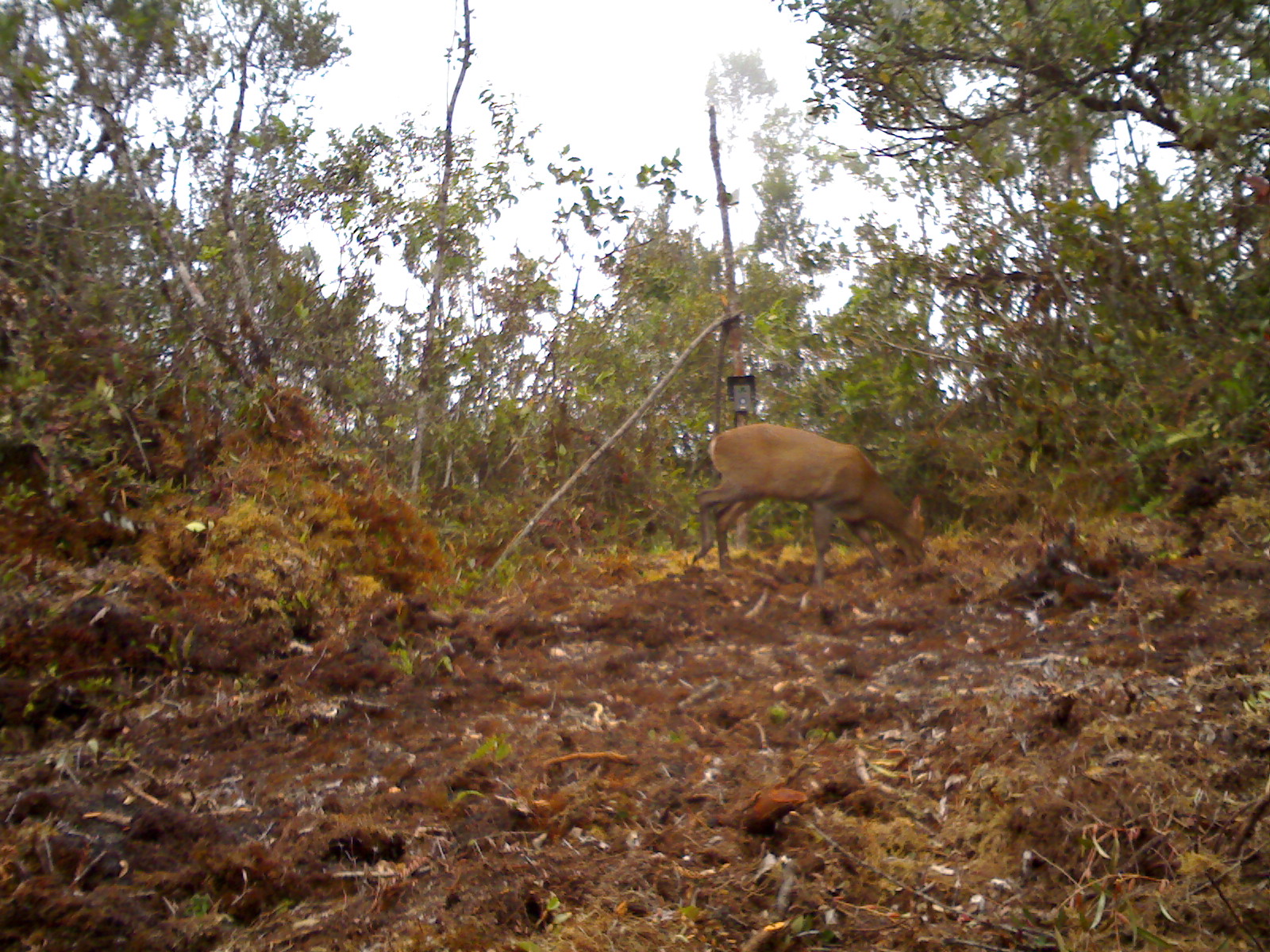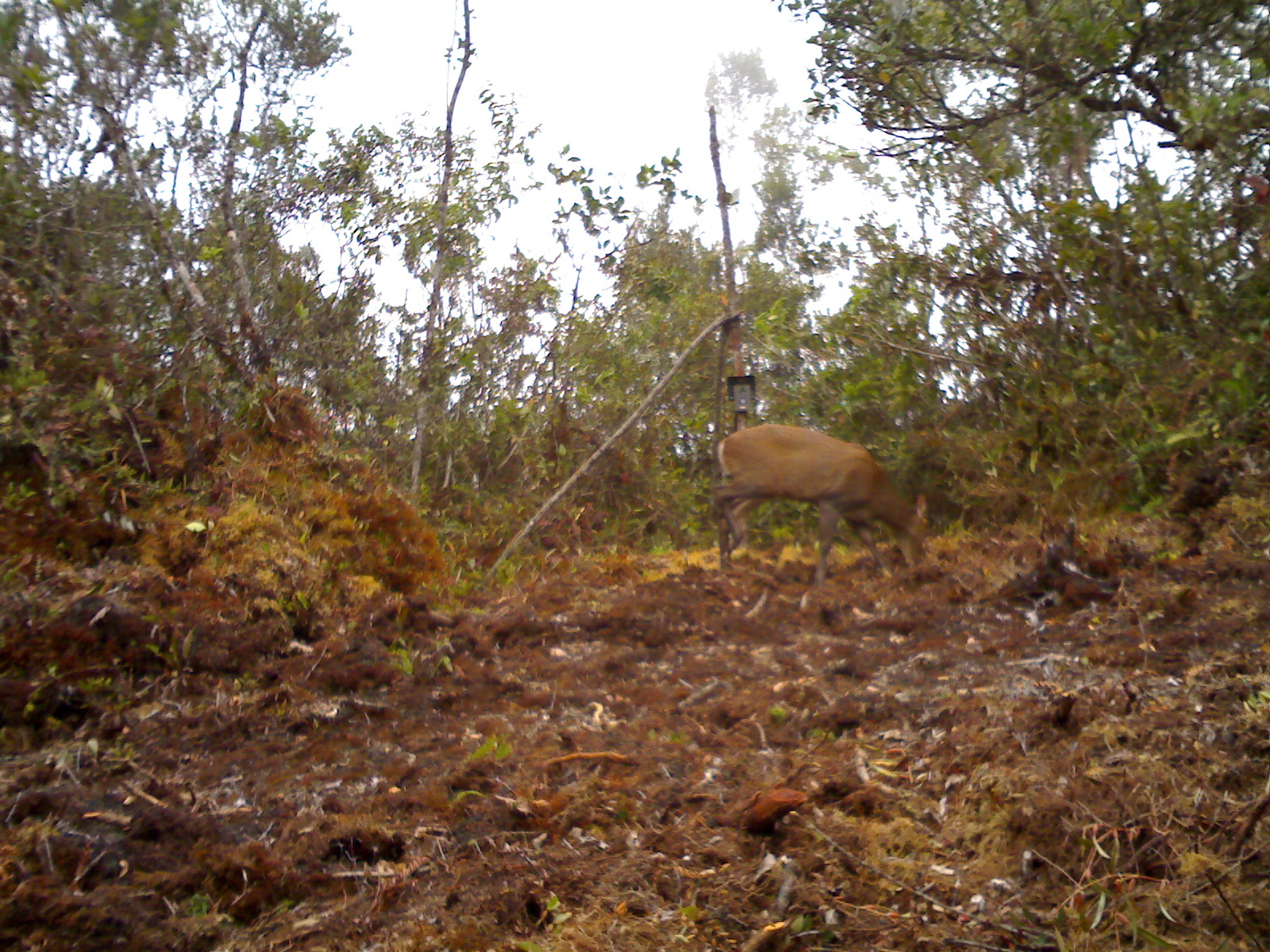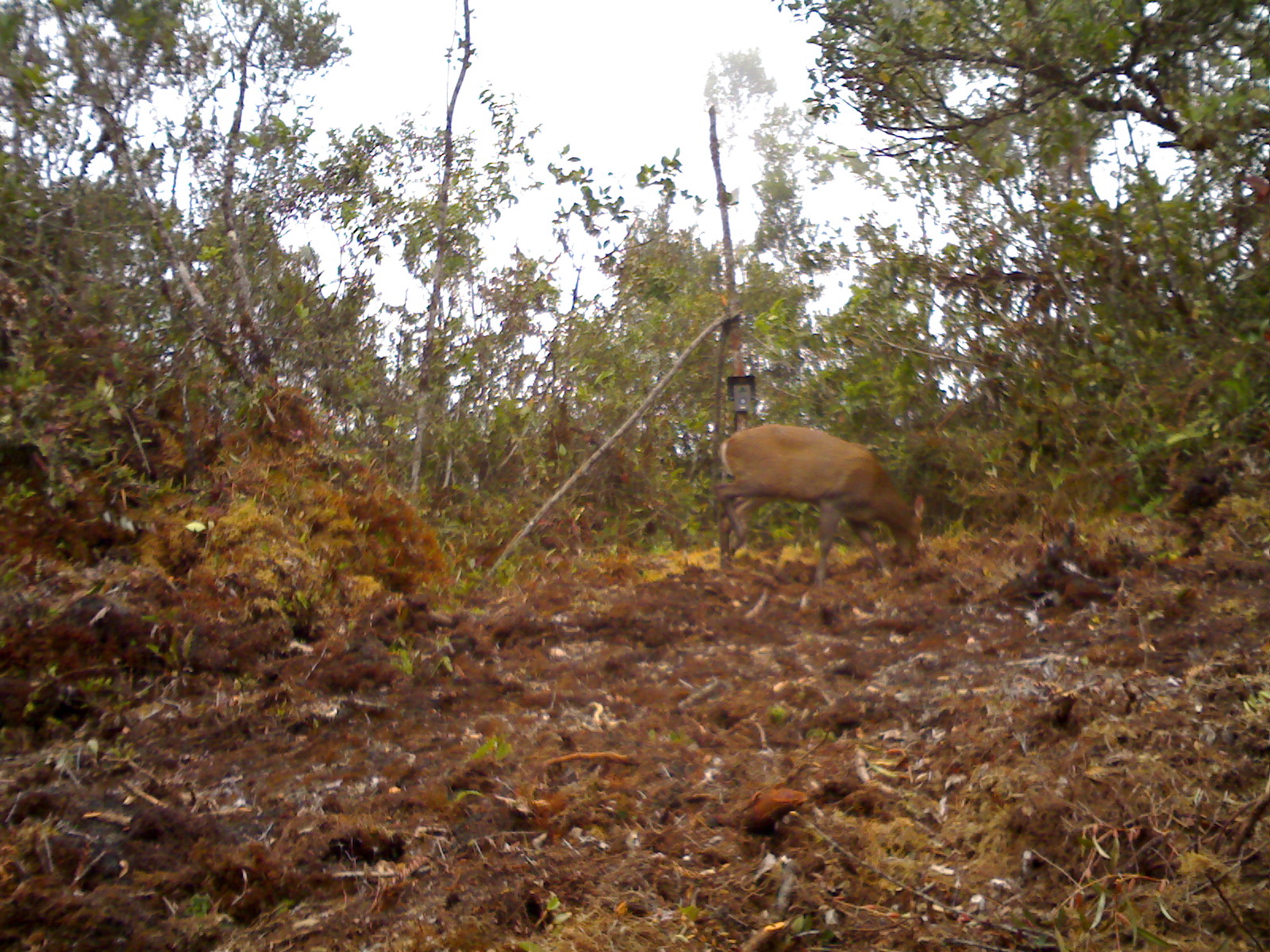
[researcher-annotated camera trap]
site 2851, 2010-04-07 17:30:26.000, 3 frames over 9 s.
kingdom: Animalia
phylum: Chordata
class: Mammalia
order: Artiodactyla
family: Cervidae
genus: Muntiacus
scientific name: Muntiacus muntjak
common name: southern red muntjac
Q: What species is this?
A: Muntiacus muntjak (southern red muntjac).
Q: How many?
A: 1.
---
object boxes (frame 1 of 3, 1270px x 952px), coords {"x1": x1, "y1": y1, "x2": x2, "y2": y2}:
muntiacus muntjak: {"x1": 689, "y1": 421, "x2": 927, "y2": 580}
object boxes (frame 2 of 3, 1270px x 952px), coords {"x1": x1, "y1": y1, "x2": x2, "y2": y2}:
muntiacus muntjak: {"x1": 708, "y1": 422, "x2": 929, "y2": 586}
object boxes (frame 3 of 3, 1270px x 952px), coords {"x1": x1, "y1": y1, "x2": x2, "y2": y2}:
muntiacus muntjak: {"x1": 713, "y1": 424, "x2": 925, "y2": 586}